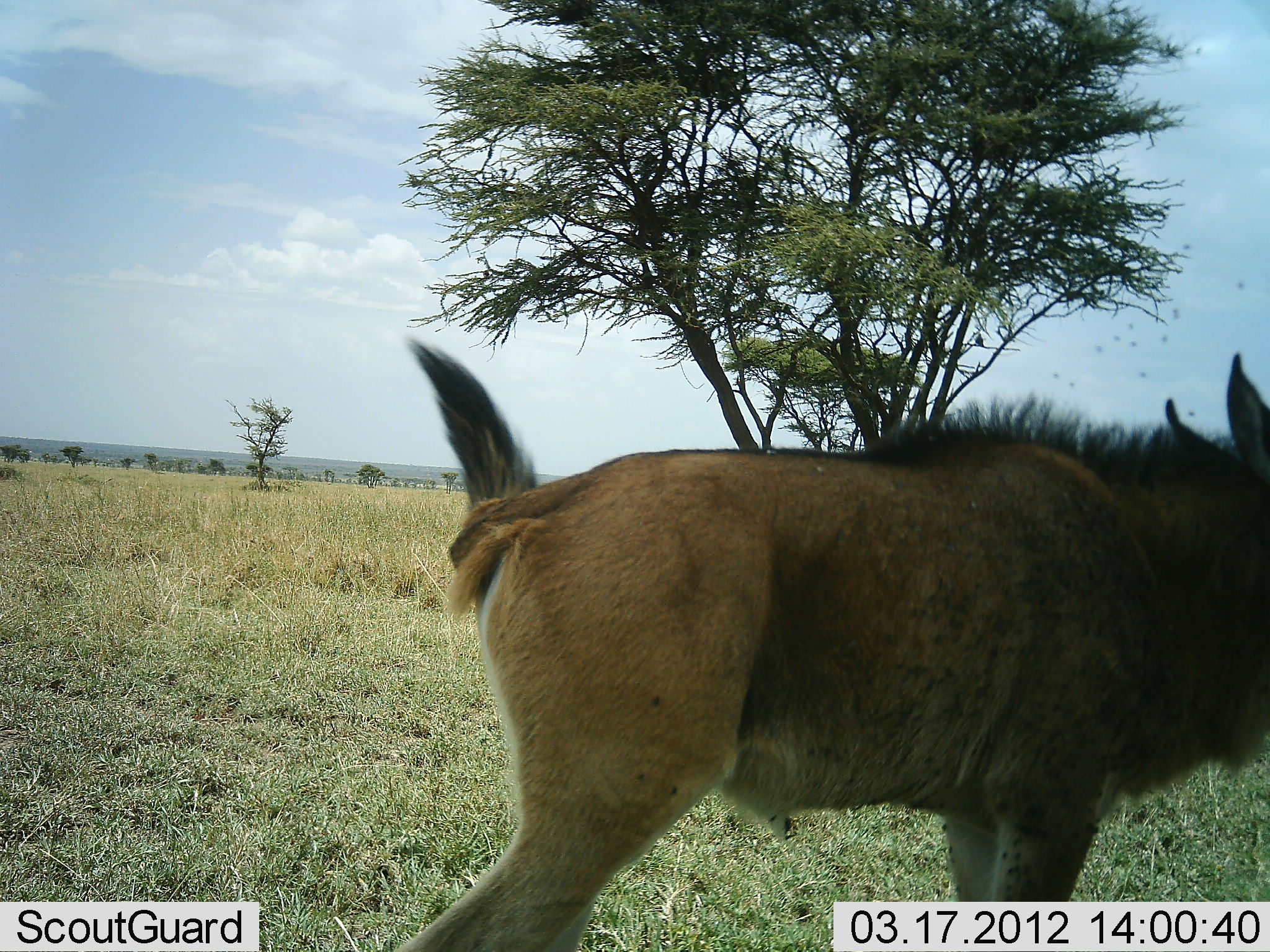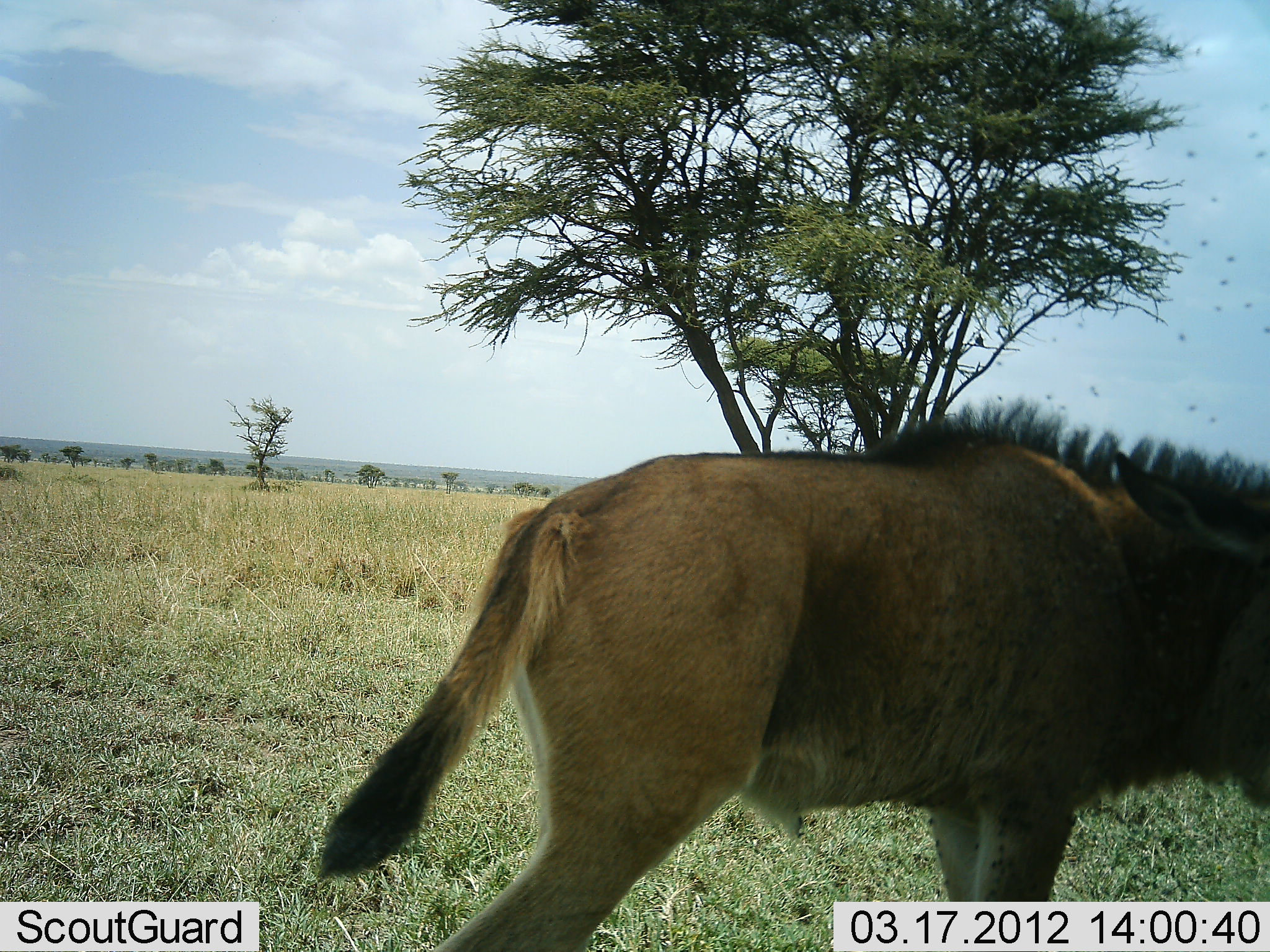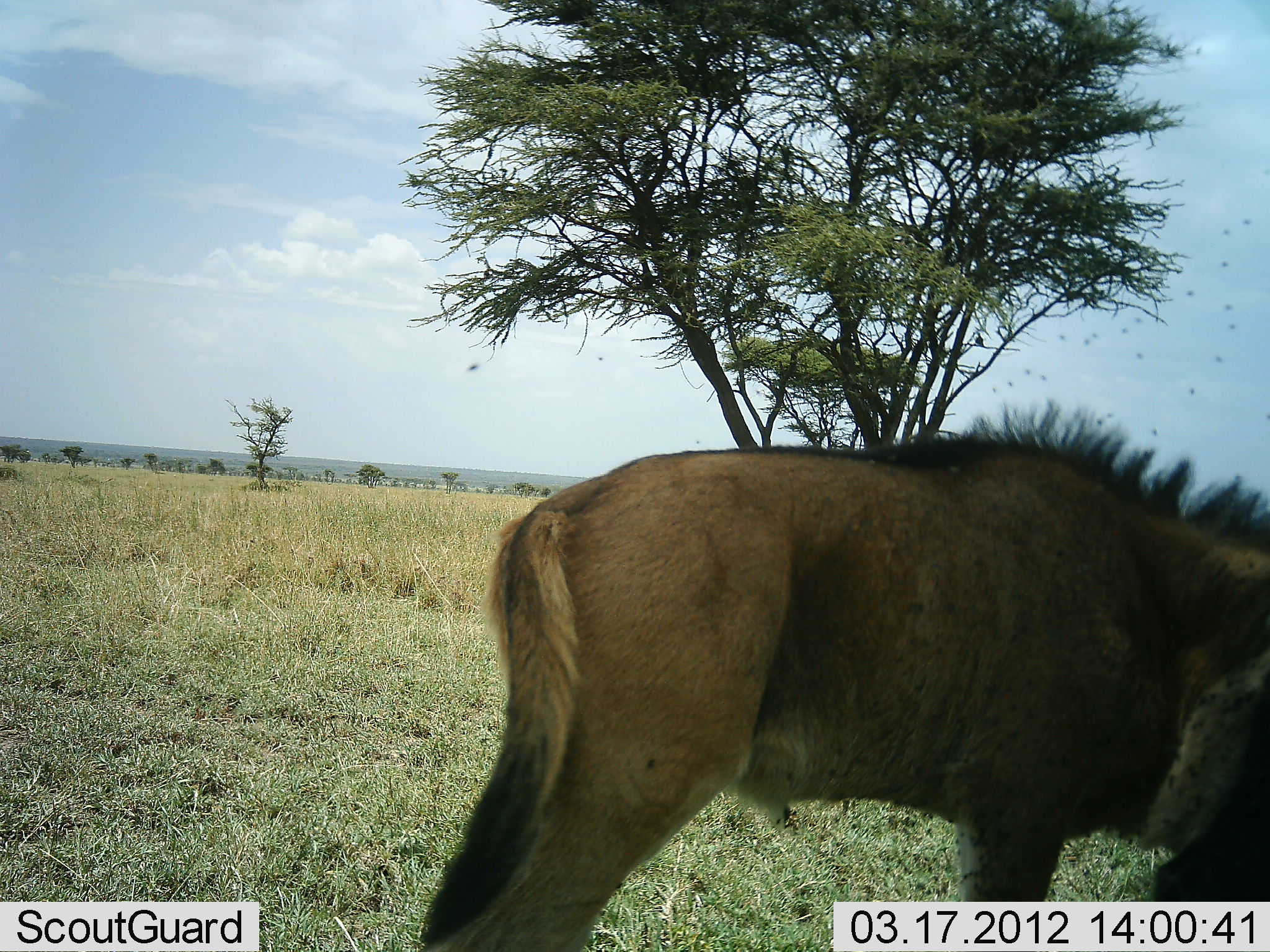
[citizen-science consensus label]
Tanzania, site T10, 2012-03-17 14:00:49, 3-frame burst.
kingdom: Animalia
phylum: Chordata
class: Mammalia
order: Artiodactyla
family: Bovidae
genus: Connochaetes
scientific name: Connochaetes taurinus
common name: blue wildebeest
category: wildebeest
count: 1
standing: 89%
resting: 0%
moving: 6%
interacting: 0%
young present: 72%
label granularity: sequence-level